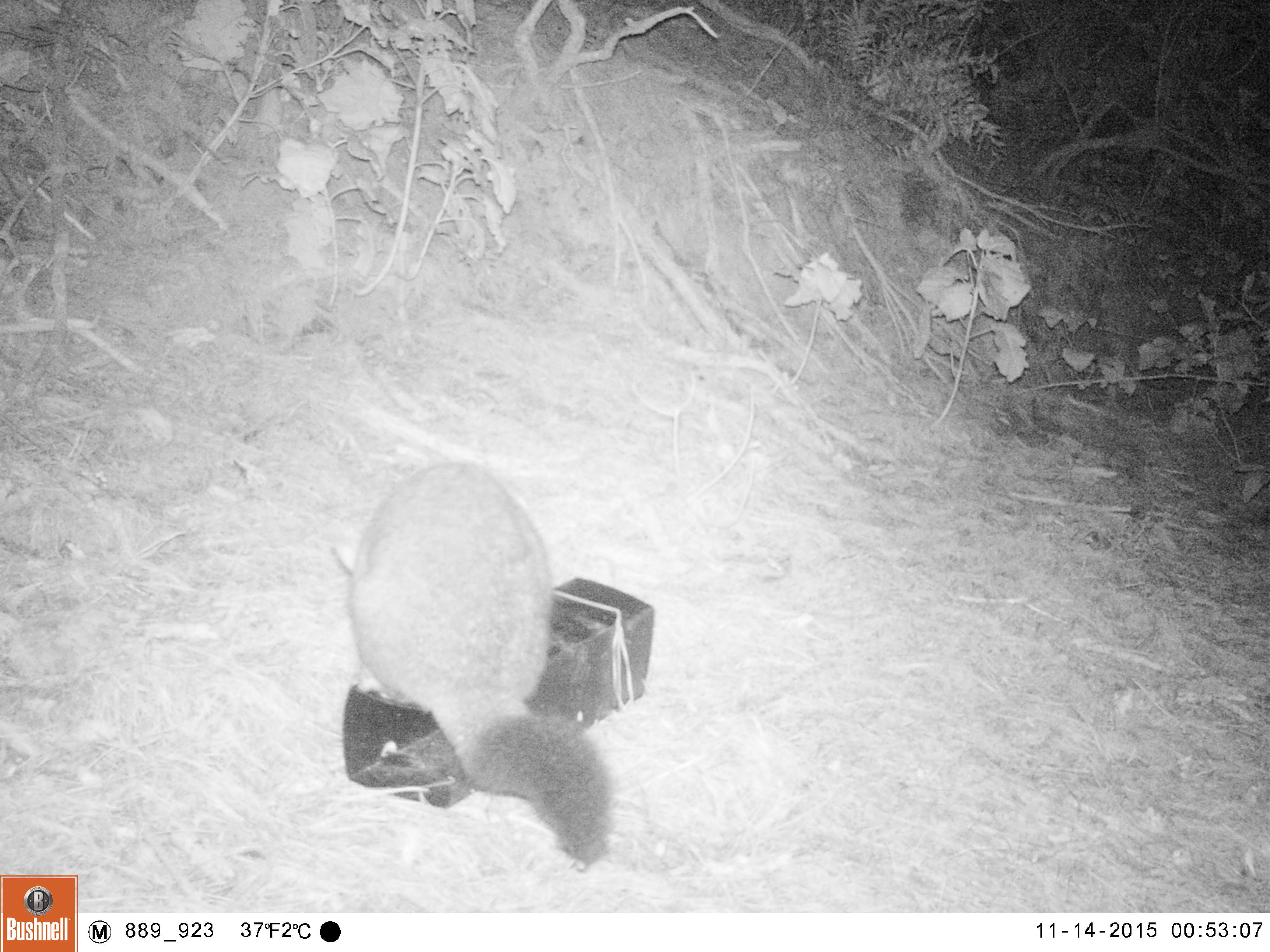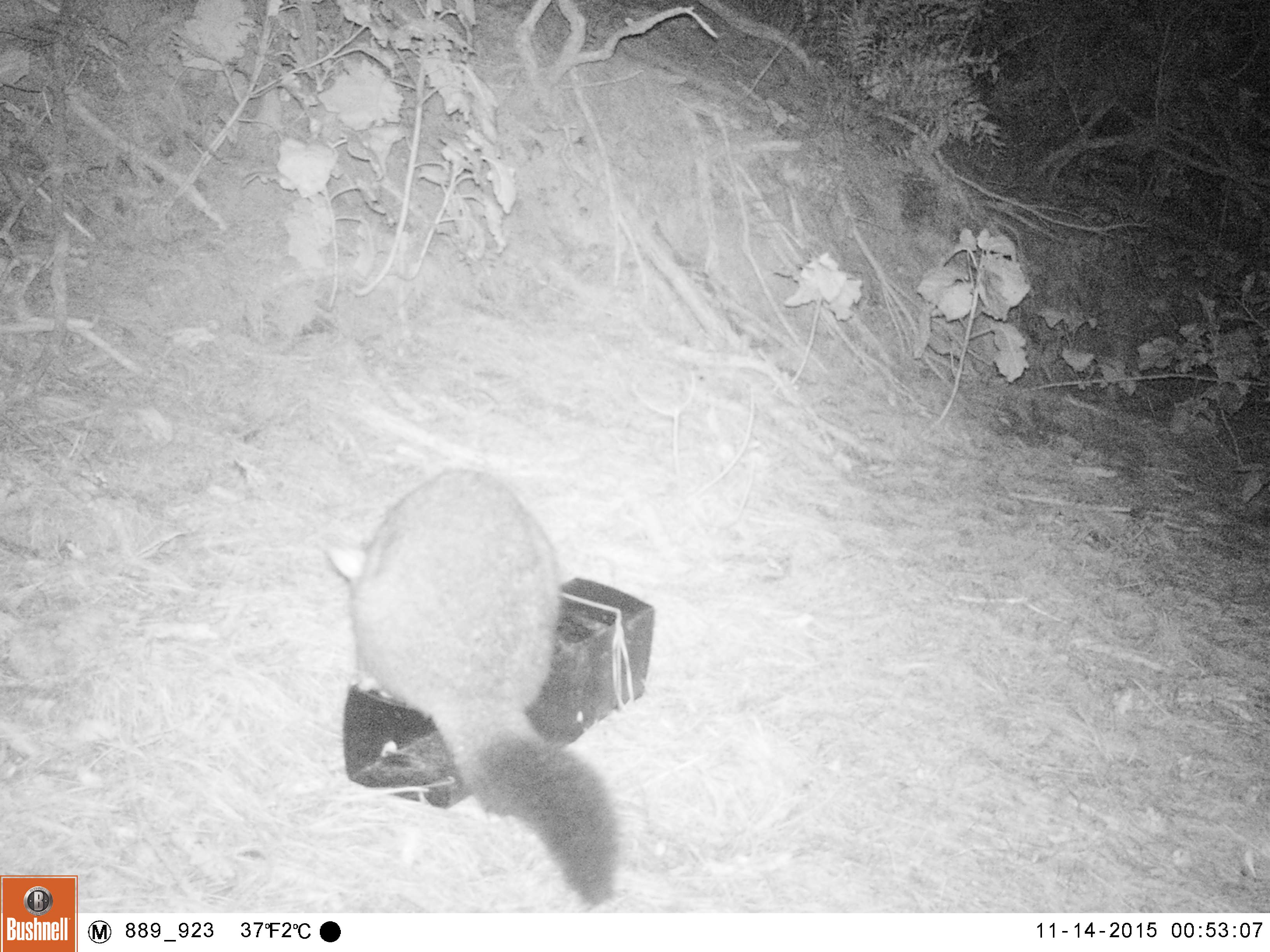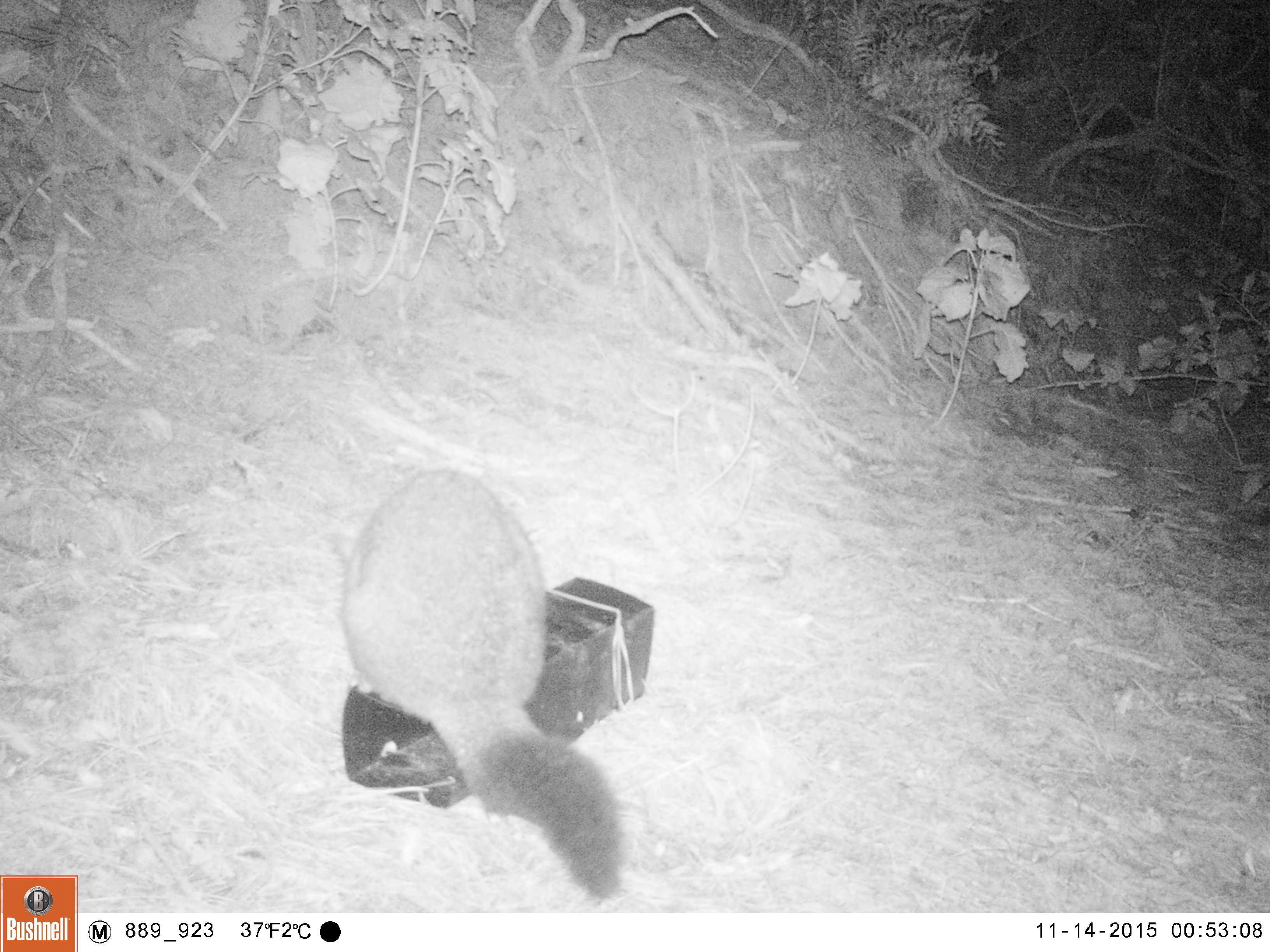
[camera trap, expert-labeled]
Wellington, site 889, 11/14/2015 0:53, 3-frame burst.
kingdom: Animalia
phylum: Chordata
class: Mammalia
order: Didelphimorphia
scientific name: Didelphimorphia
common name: possum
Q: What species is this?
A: Possum (Didelphimorphia).